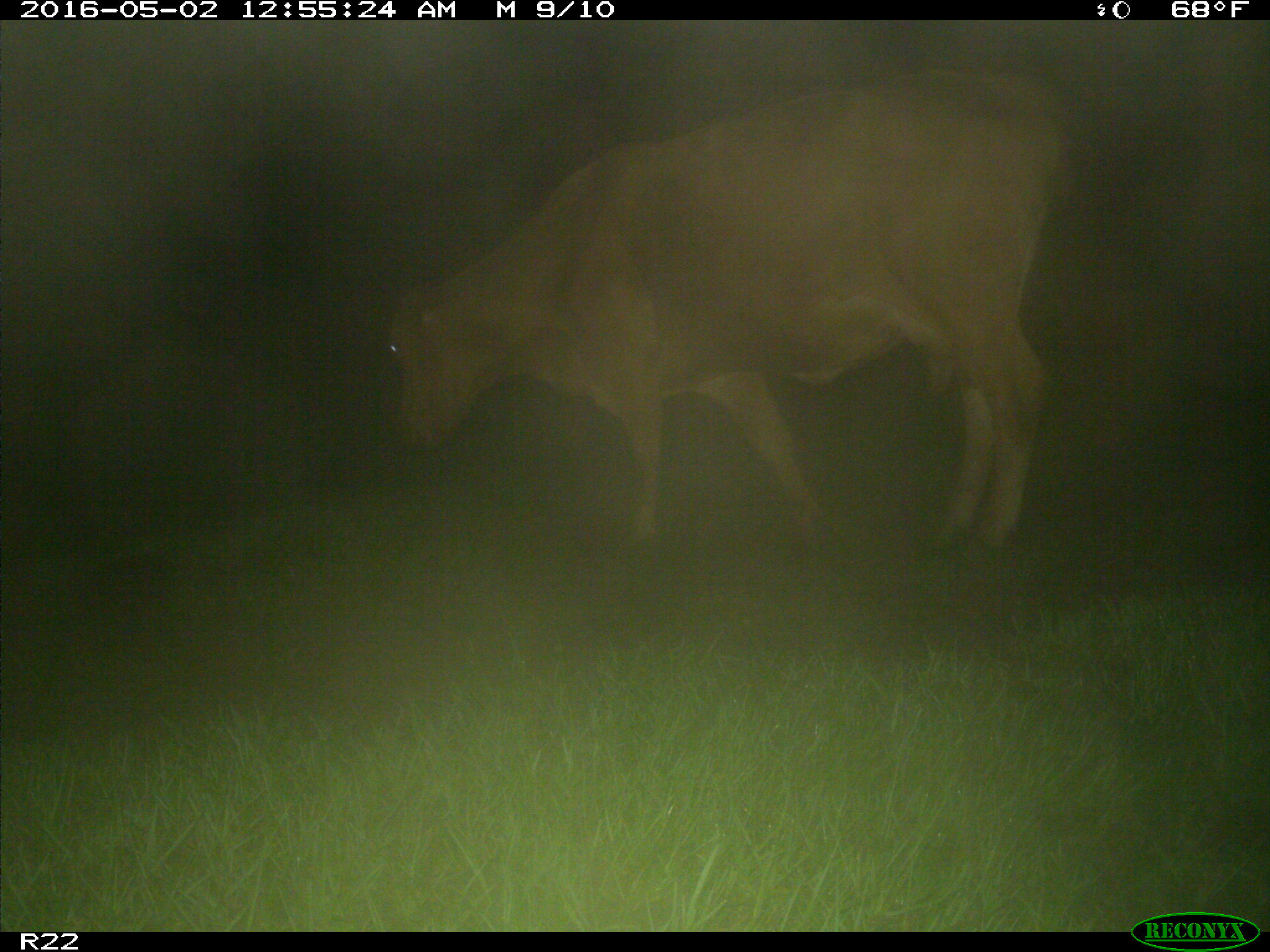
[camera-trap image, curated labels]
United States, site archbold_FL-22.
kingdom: Animalia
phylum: Chordata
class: Mammalia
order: Artiodactyla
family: Bovidae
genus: Bos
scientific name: Bos taurus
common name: domestic cow